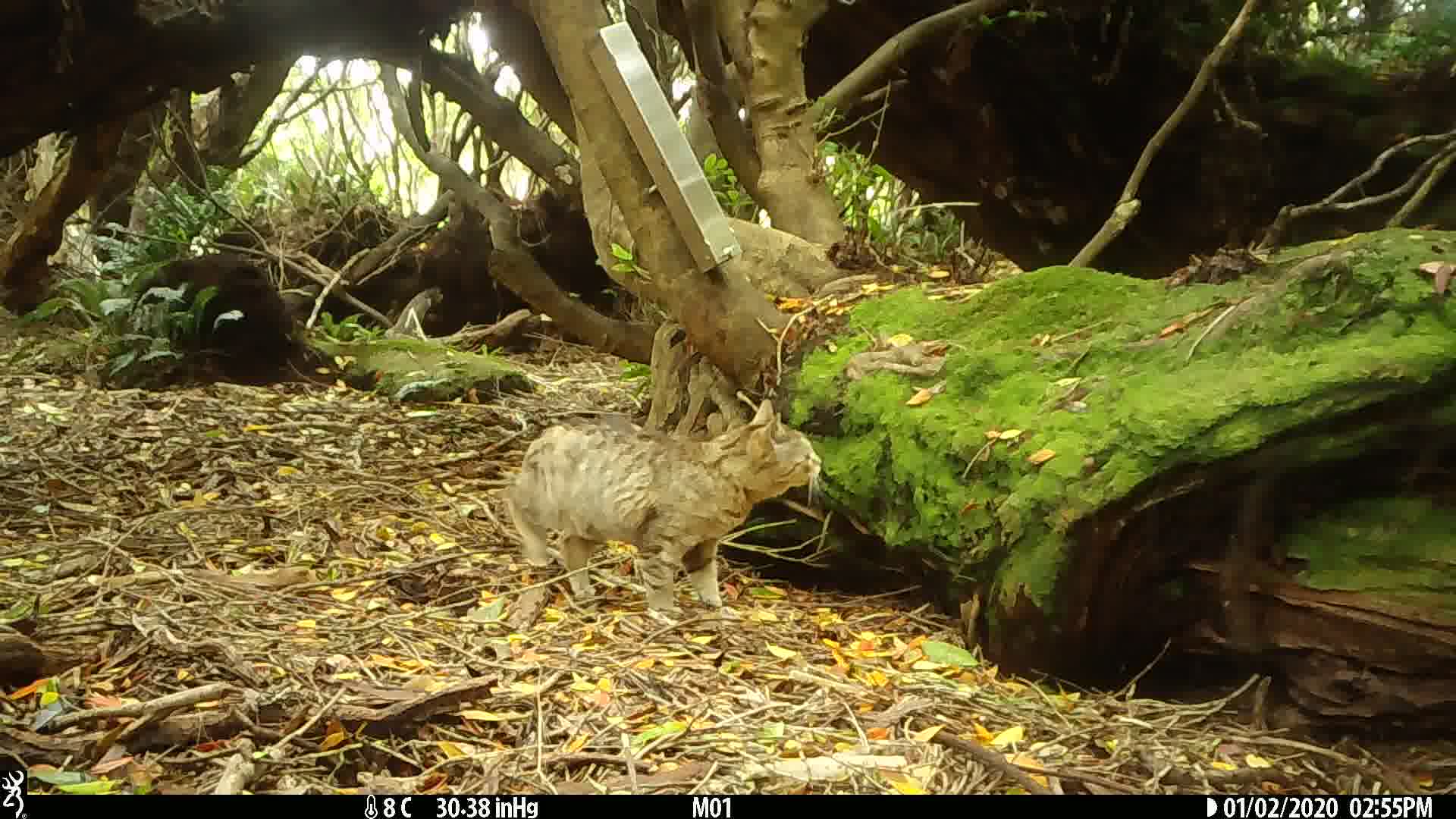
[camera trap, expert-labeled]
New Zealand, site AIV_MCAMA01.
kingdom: Animalia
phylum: Chordata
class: Mammalia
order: Carnivora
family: Felidae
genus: Felis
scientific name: Felis catus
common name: domestic cat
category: cat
Cat (domestic cat) (Felis catus).